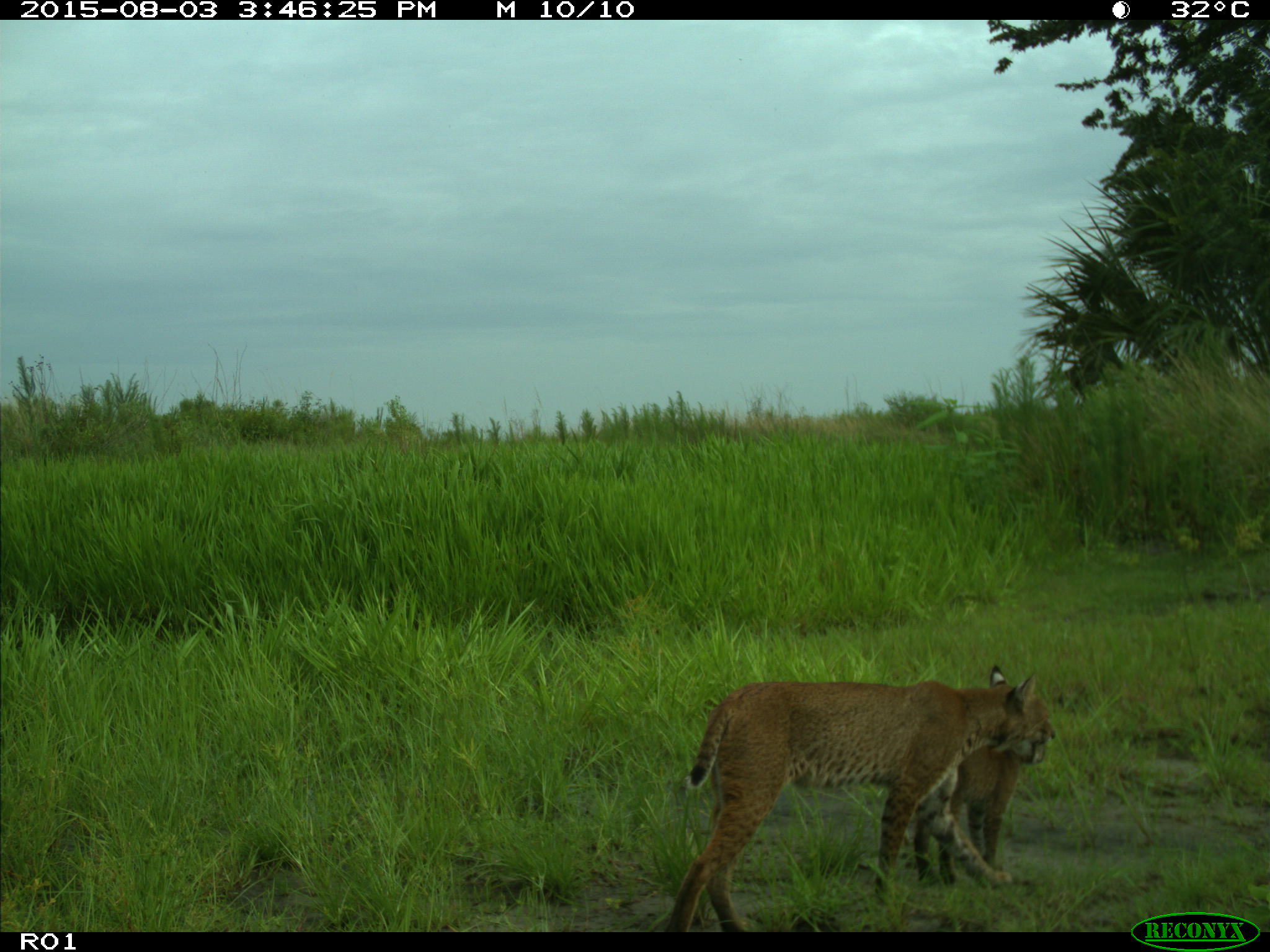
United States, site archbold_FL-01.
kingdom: Animalia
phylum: Chordata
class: Mammalia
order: Carnivora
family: Felidae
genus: Lynx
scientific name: Lynx rufus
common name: bobcat